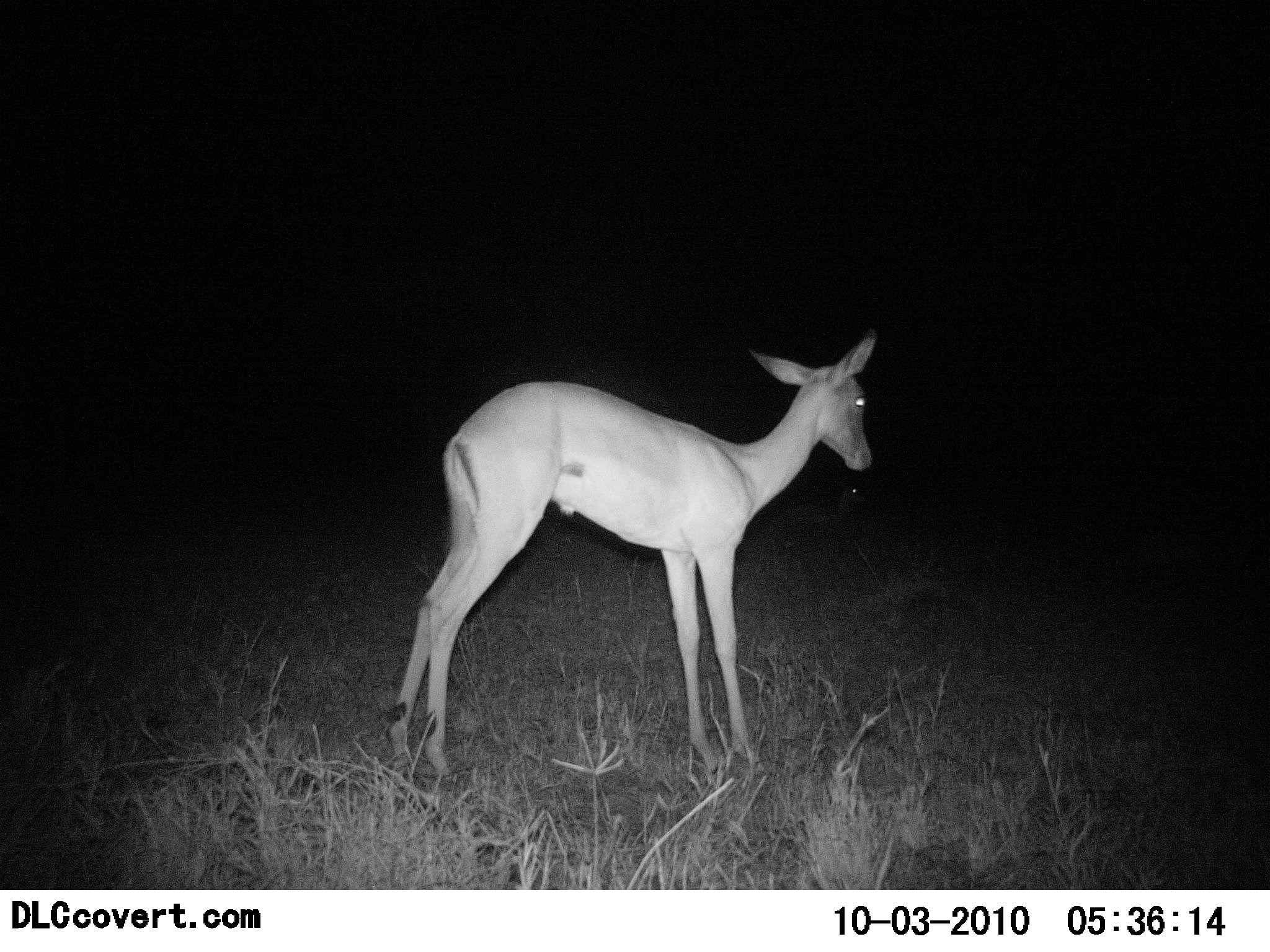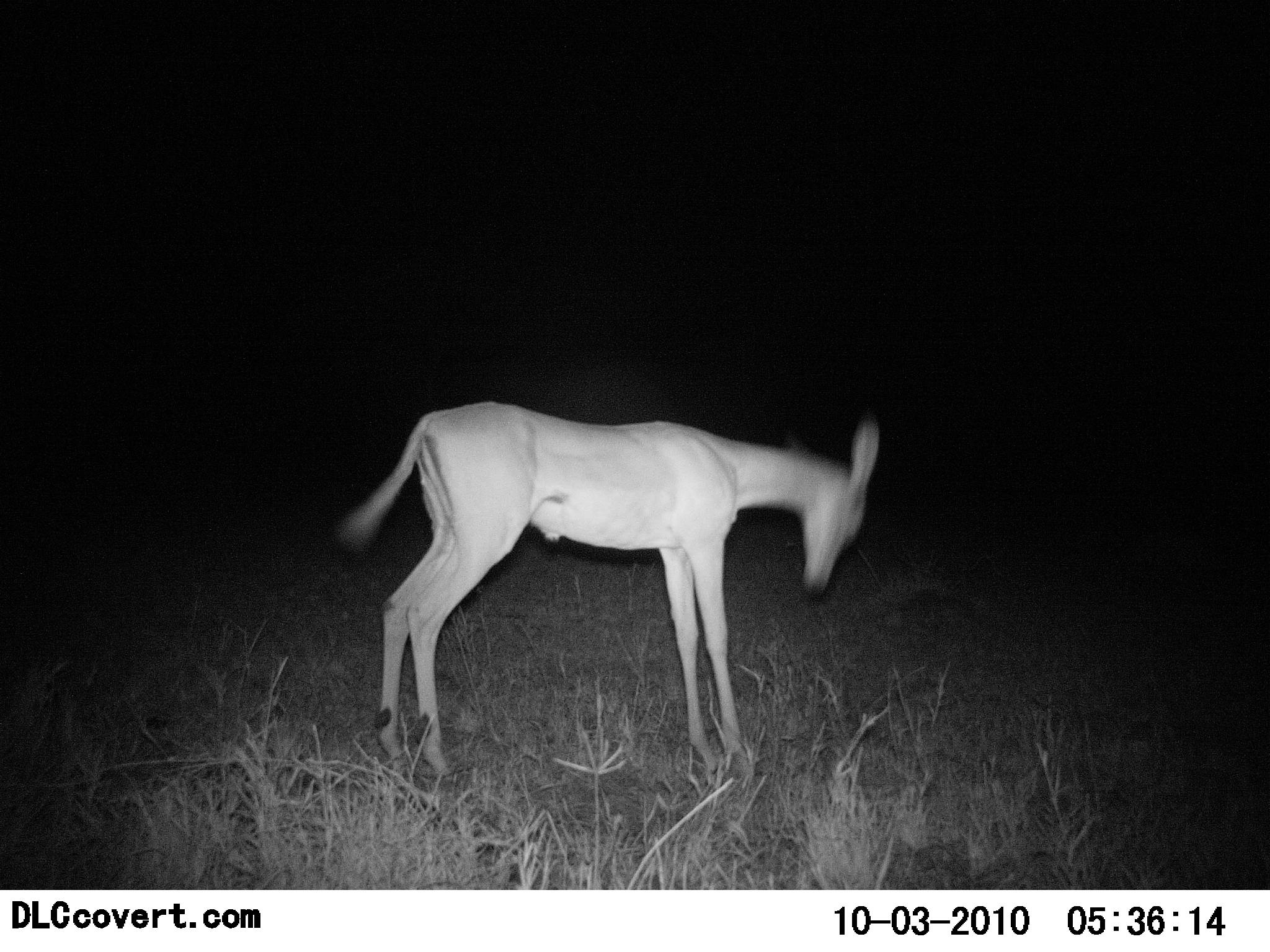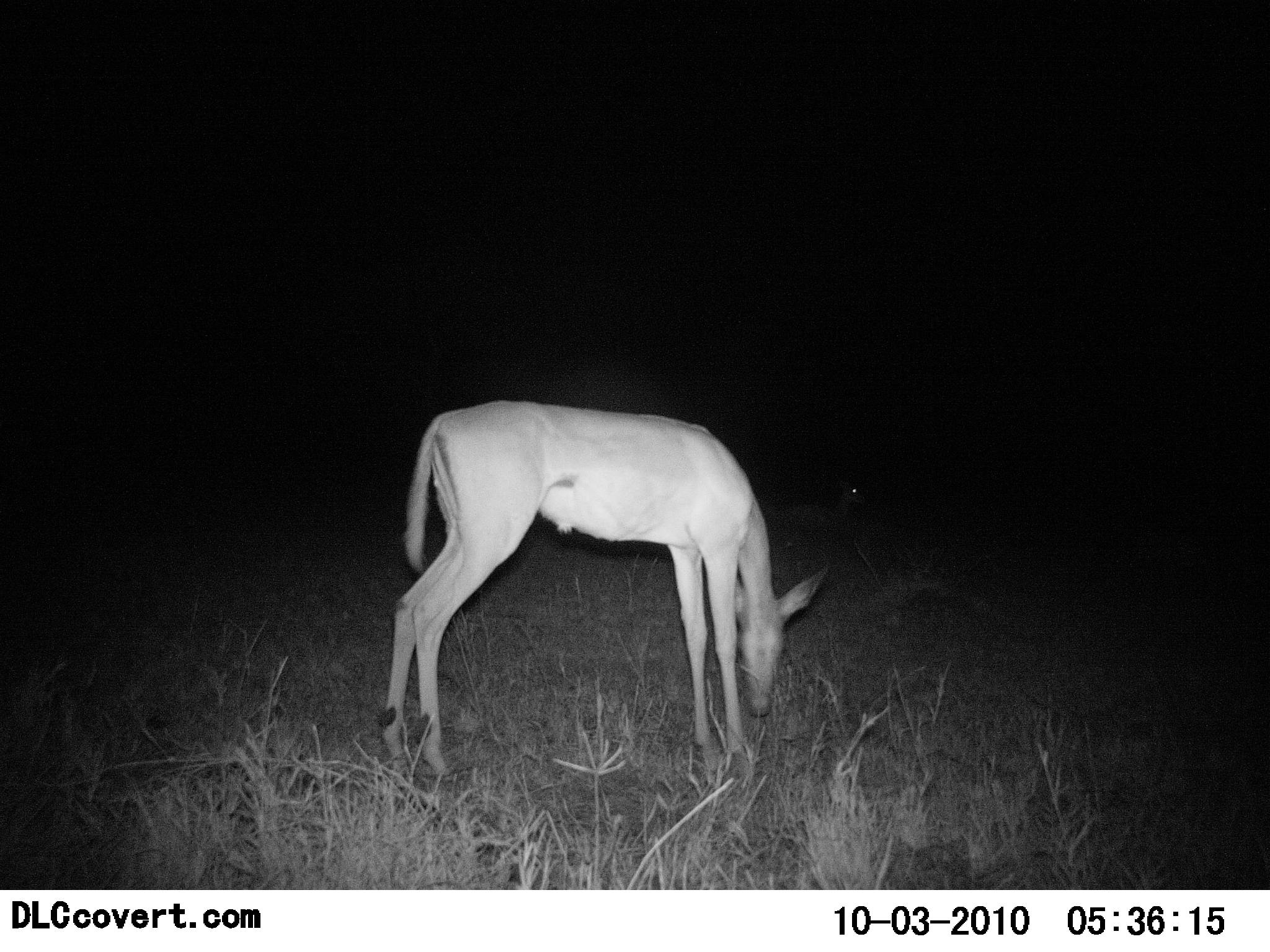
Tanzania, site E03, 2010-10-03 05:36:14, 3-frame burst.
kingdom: Animalia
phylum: Chordata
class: Mammalia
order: Artiodactyla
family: Bovidae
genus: Aepyceros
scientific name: Aepyceros melampus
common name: impala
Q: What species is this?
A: Impala (Aepyceros melampus).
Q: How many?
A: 1.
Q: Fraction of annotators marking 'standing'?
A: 75%.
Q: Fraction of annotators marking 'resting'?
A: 0%.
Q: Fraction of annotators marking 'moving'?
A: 25%.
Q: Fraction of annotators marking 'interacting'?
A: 0%.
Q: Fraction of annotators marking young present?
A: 12%.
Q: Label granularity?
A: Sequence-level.